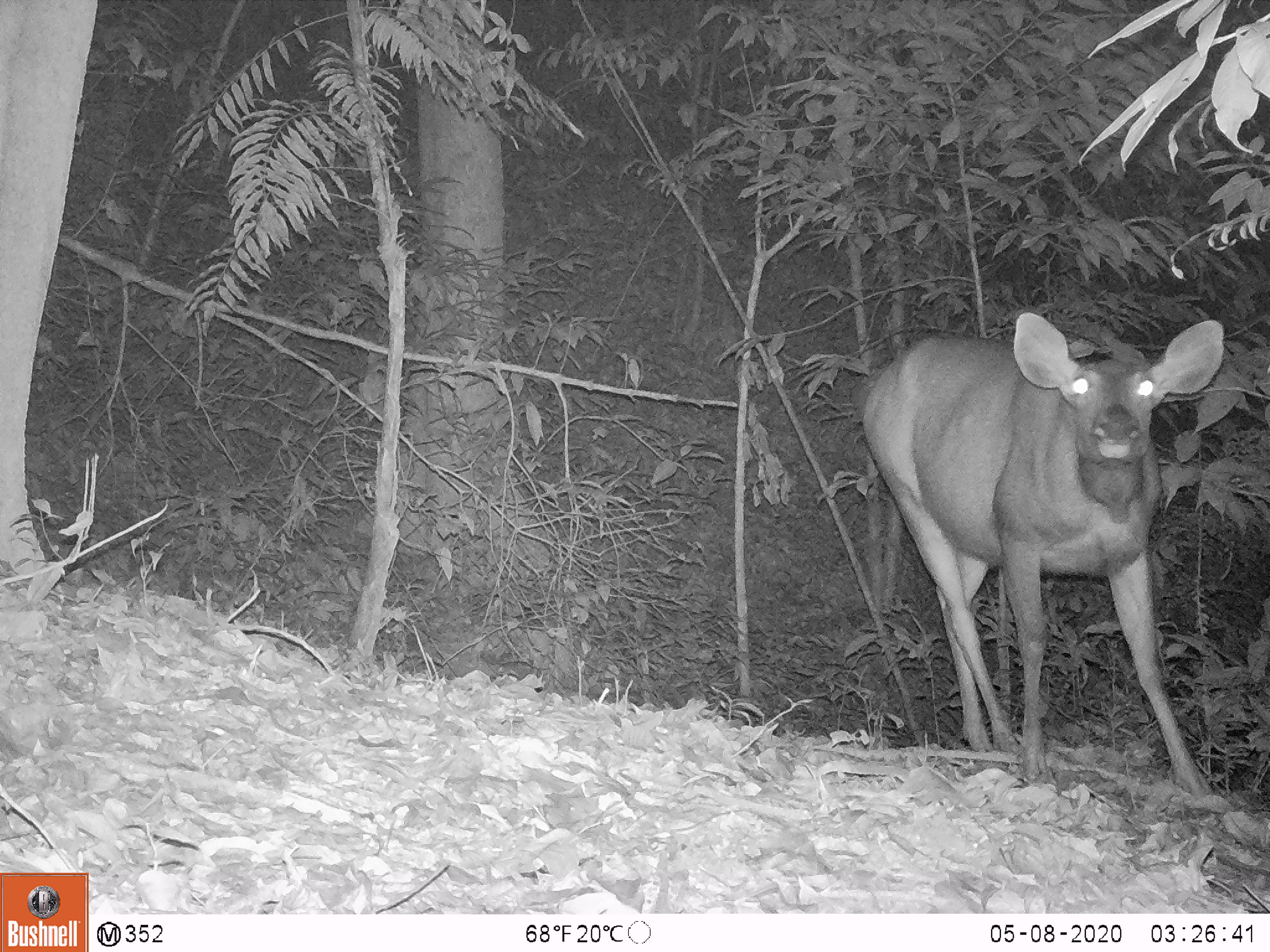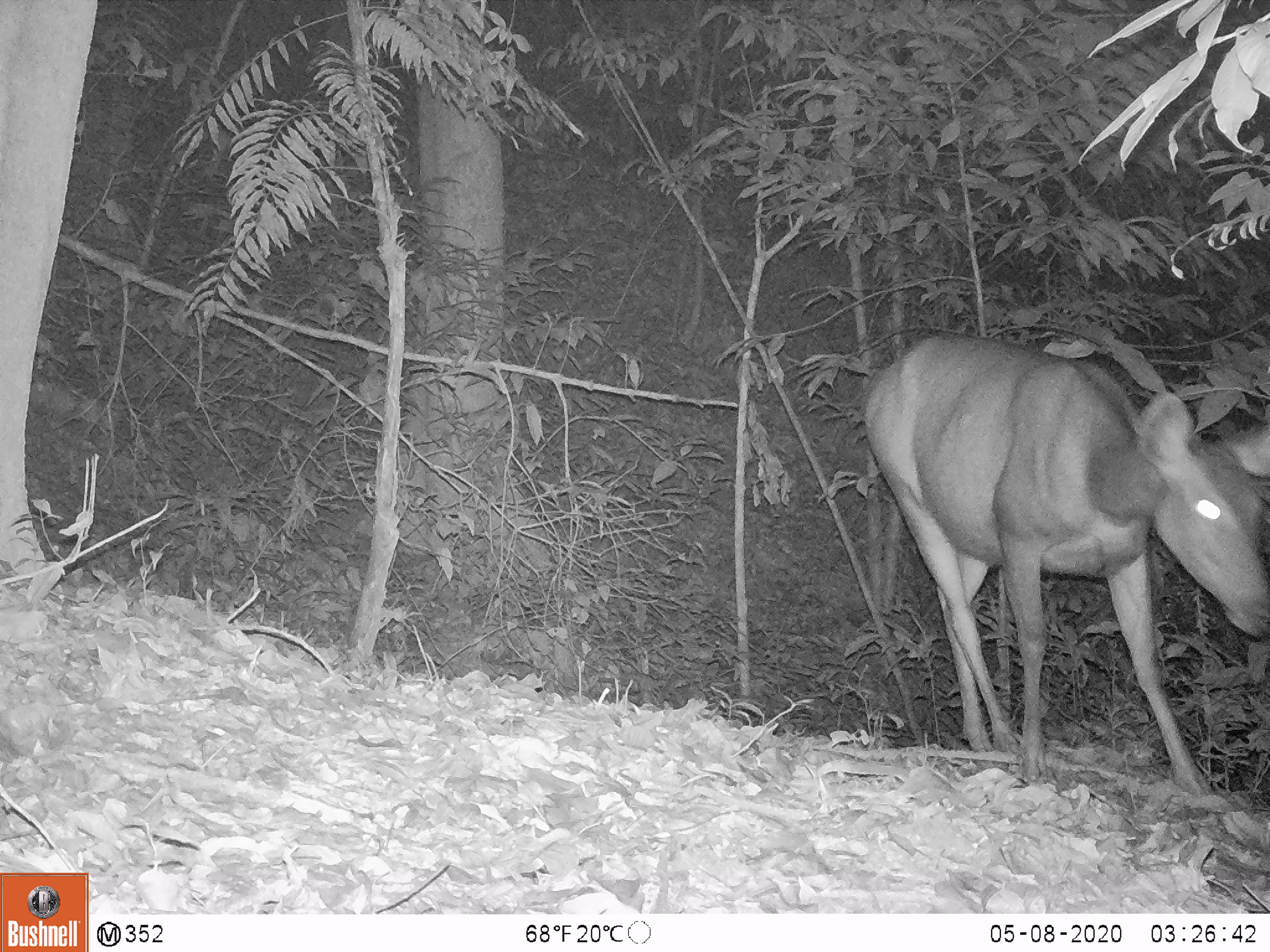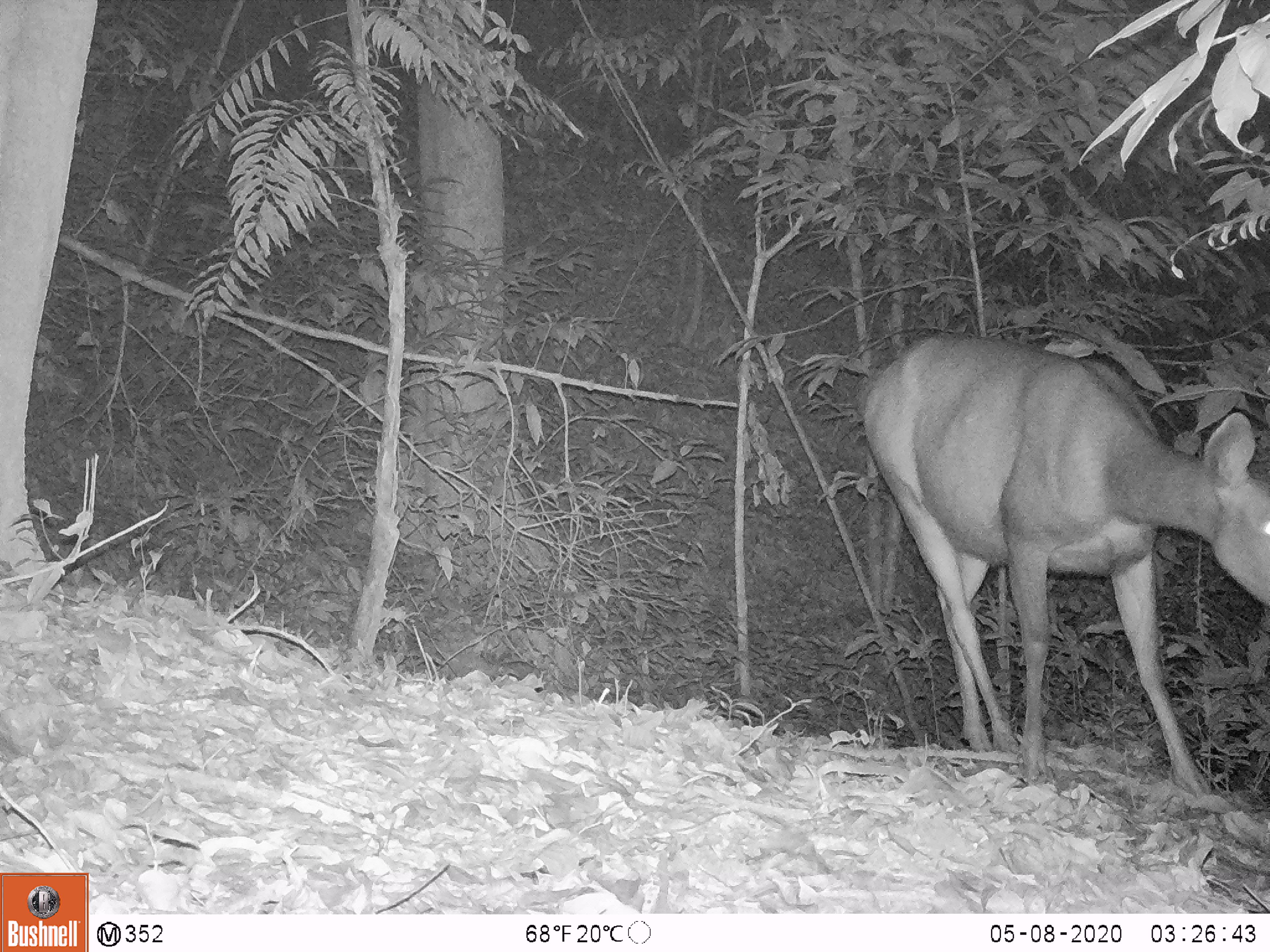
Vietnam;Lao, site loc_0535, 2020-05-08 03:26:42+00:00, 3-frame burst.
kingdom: Animalia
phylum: Chordata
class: Mammalia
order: Artiodactyla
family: Cervidae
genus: Rusa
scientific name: Rusa unicolor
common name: sambar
Sambar (Rusa unicolor). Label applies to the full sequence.